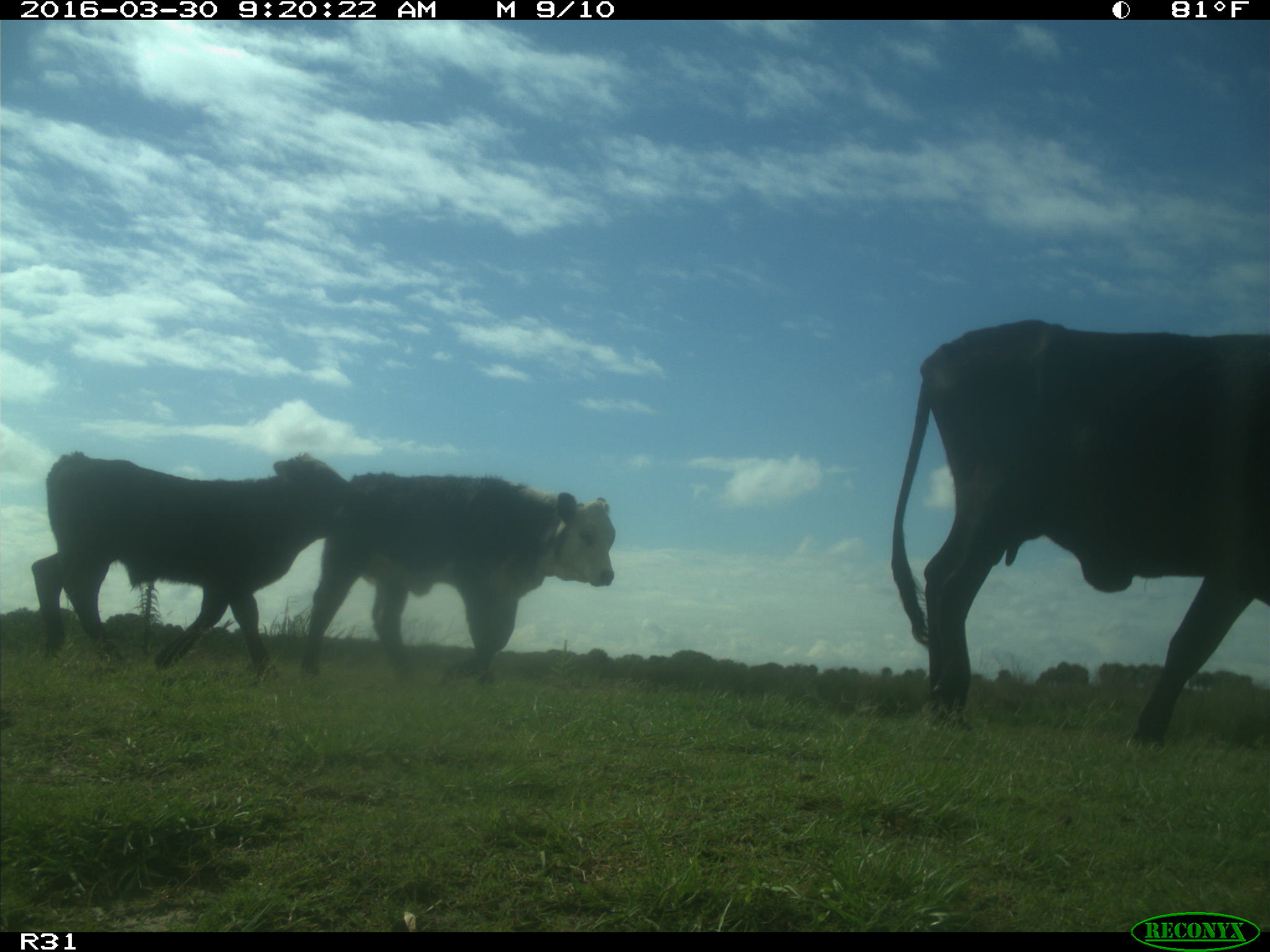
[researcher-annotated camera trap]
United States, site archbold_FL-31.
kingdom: Animalia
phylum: Chordata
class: Mammalia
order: Artiodactyla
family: Bovidae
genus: Bos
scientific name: Bos taurus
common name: domestic cow